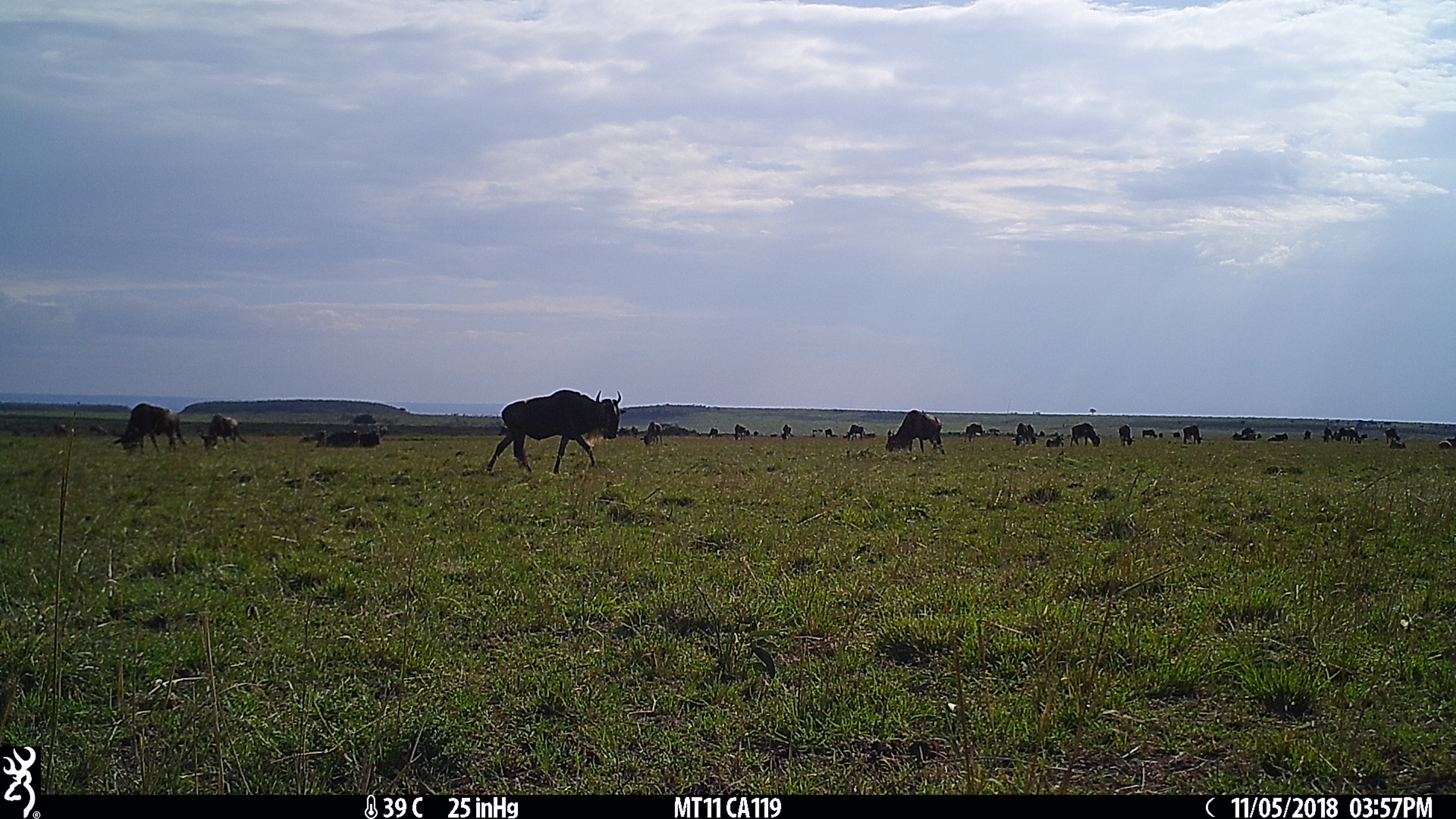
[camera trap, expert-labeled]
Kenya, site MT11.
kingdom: Animalia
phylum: Chordata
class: Mammalia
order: Artiodactyla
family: Bovidae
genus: Connochaetes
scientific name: Connochaetes taurinus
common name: blue wildebeest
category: wildebeest